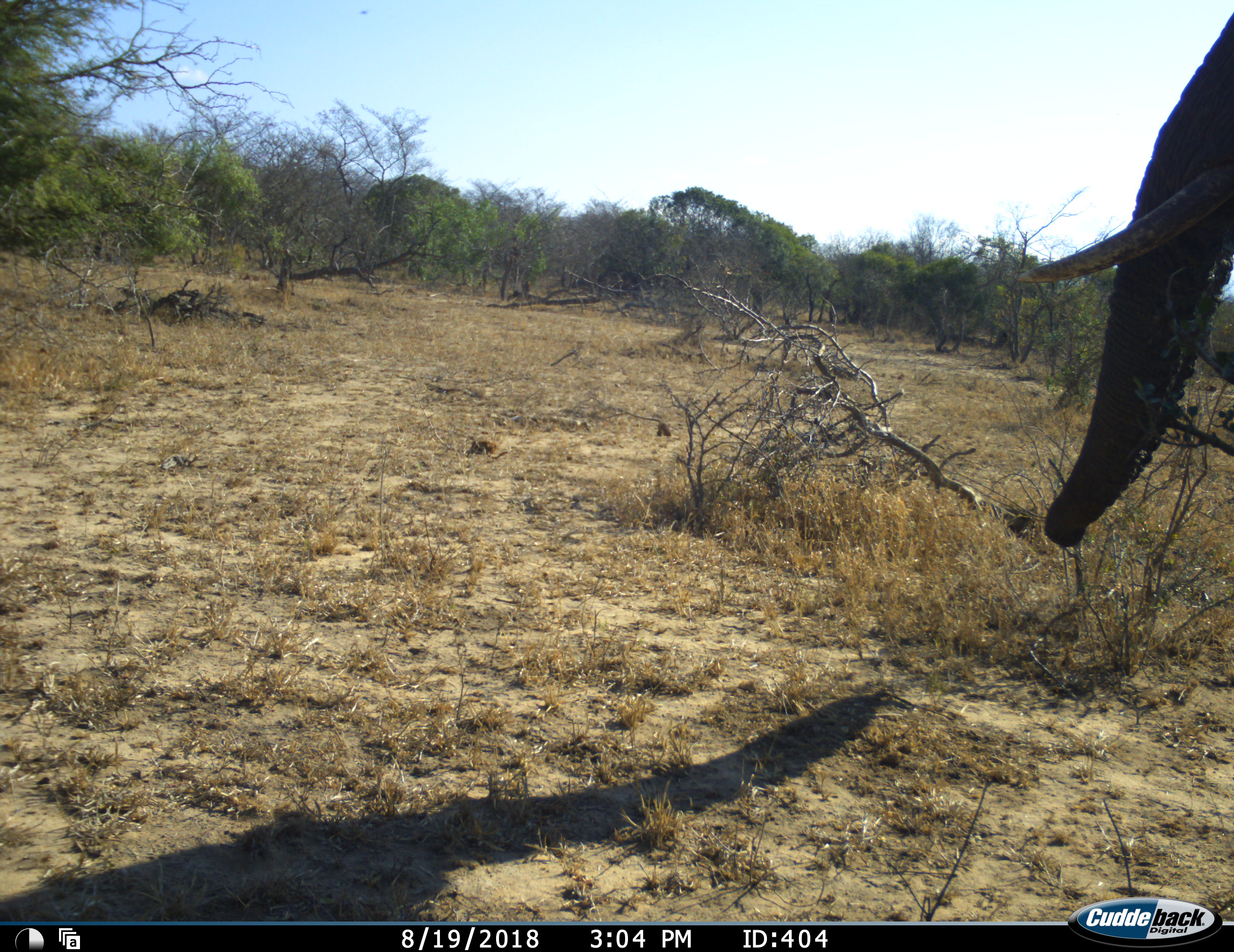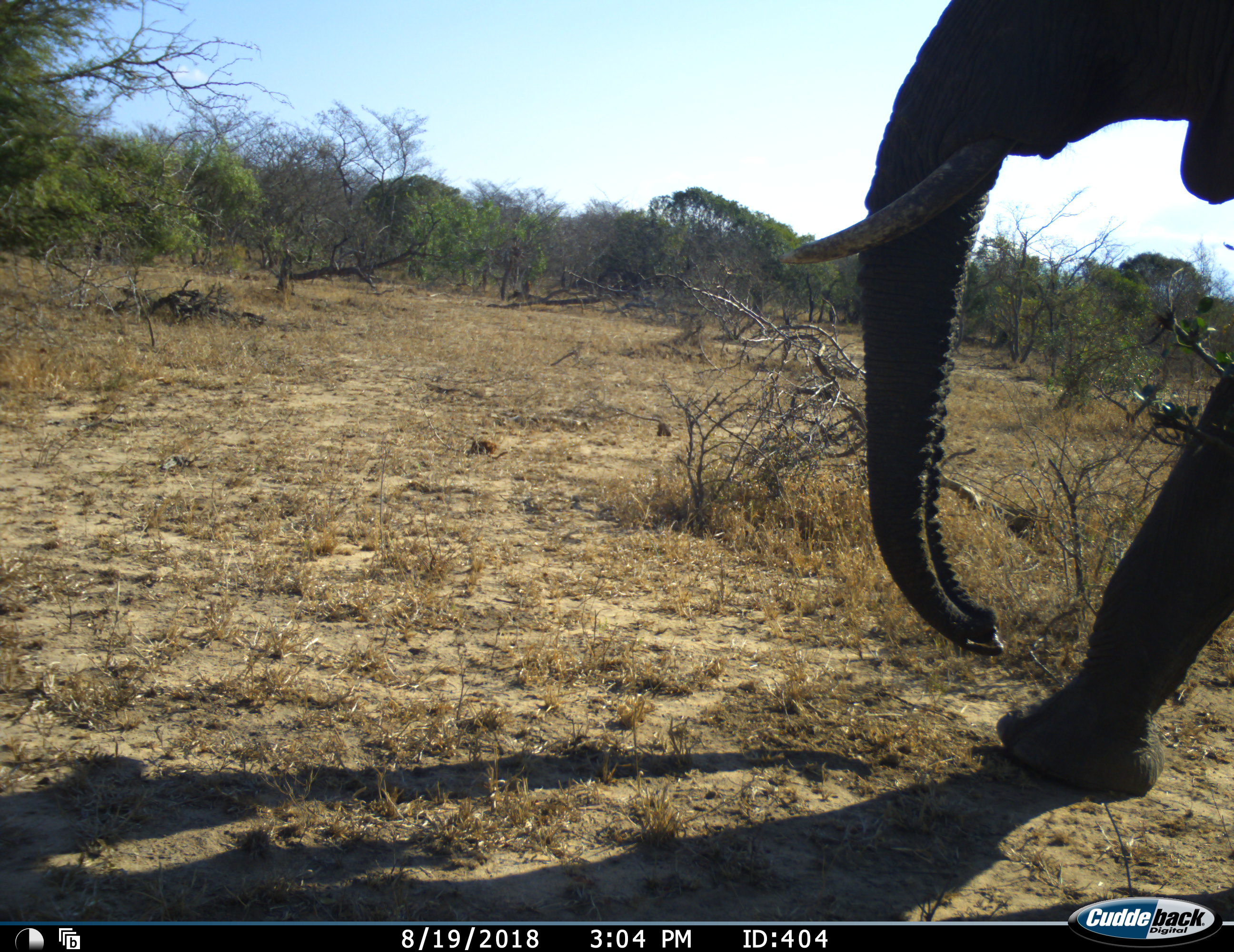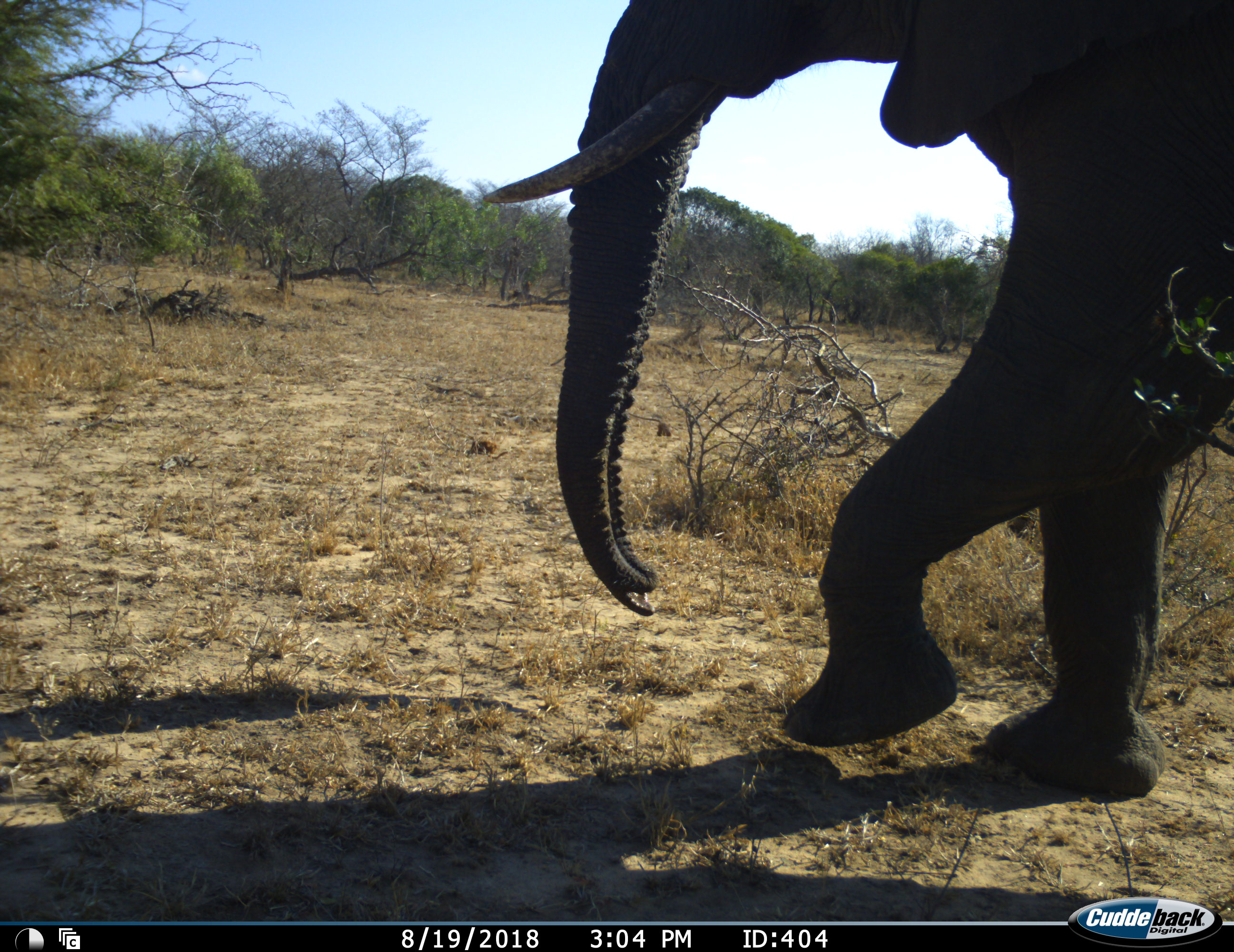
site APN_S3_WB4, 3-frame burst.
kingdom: Animalia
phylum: Chordata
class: Mammalia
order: Proboscidea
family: Elephantidae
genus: Loxodonta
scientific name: Loxodonta africana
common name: african bush elephant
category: elephant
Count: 1.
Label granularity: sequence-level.